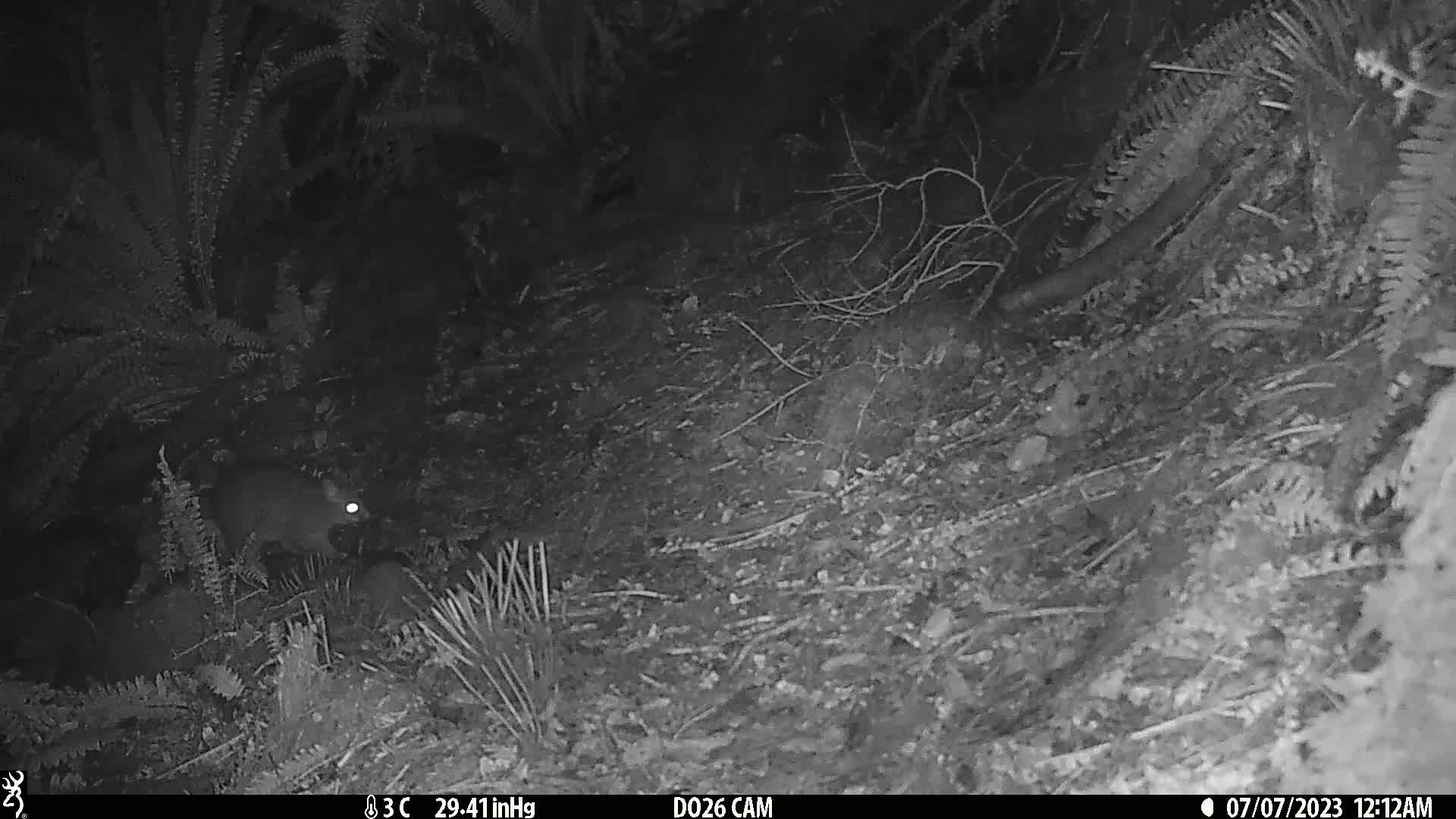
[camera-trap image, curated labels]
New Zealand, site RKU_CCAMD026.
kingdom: Animalia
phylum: Chordata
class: Mammalia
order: Diprotodontia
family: Phalangeridae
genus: Trichosurus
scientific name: Trichosurus vulpecula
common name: common brushtail possum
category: possum